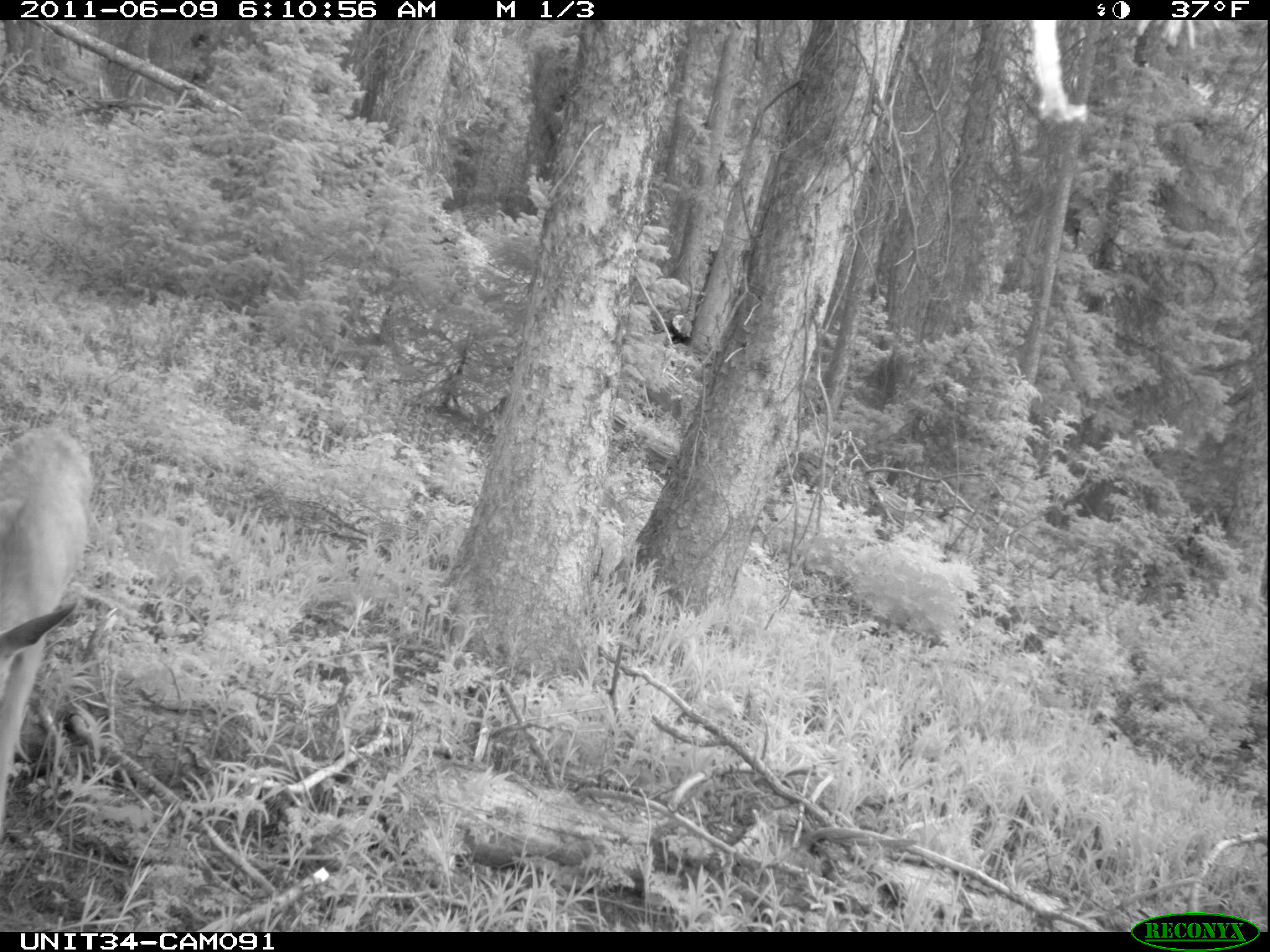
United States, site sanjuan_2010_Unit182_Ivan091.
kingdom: Animalia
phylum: Chordata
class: Mammalia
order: Artiodactyla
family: Cervidae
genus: Odocoileus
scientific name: Odocoileus hemionus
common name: mule deer